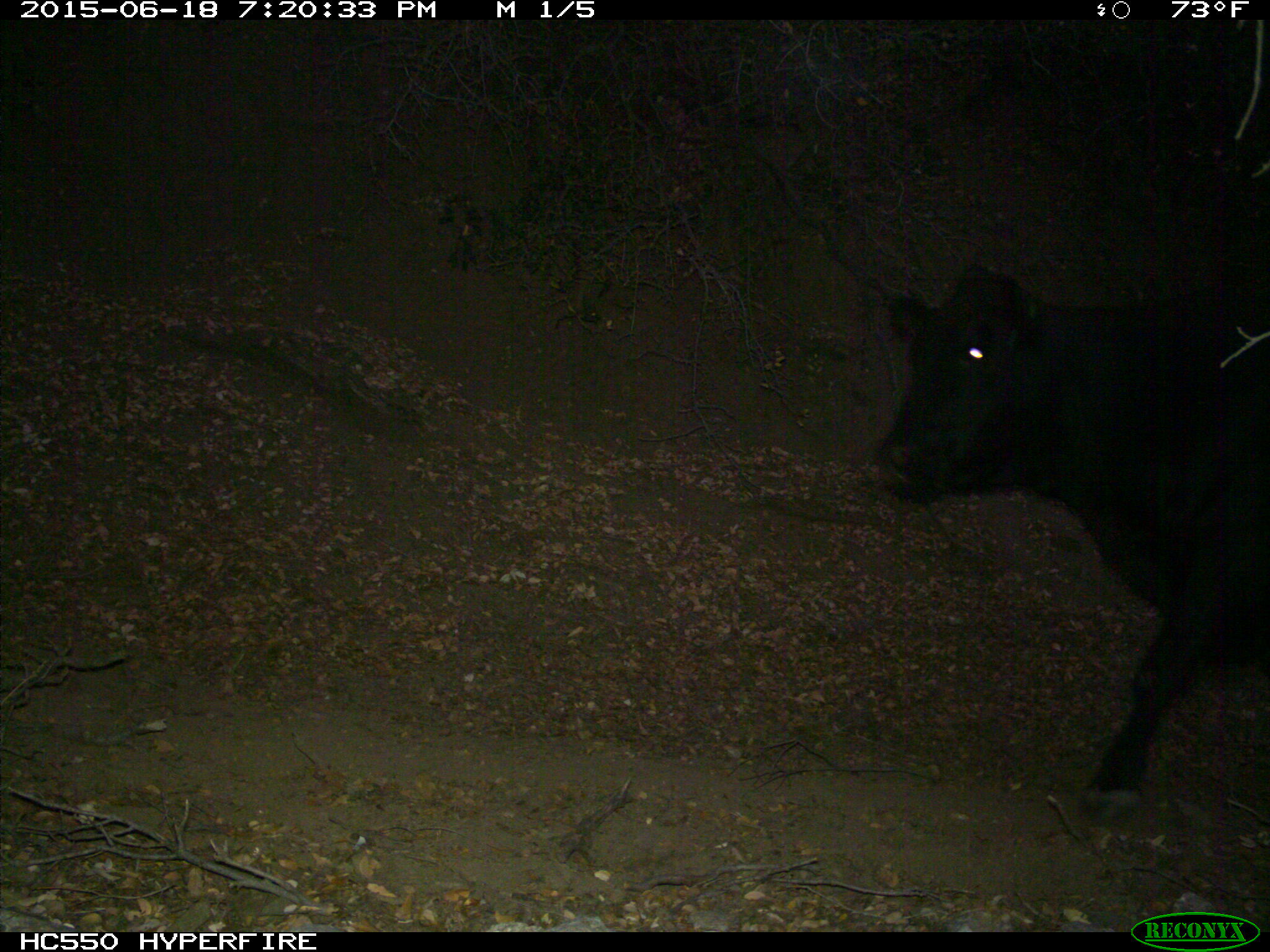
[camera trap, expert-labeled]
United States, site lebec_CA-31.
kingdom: Animalia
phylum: Chordata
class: Mammalia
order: Artiodactyla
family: Bovidae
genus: Bos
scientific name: Bos taurus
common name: domestic cow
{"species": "Bos taurus (domestic cow)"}